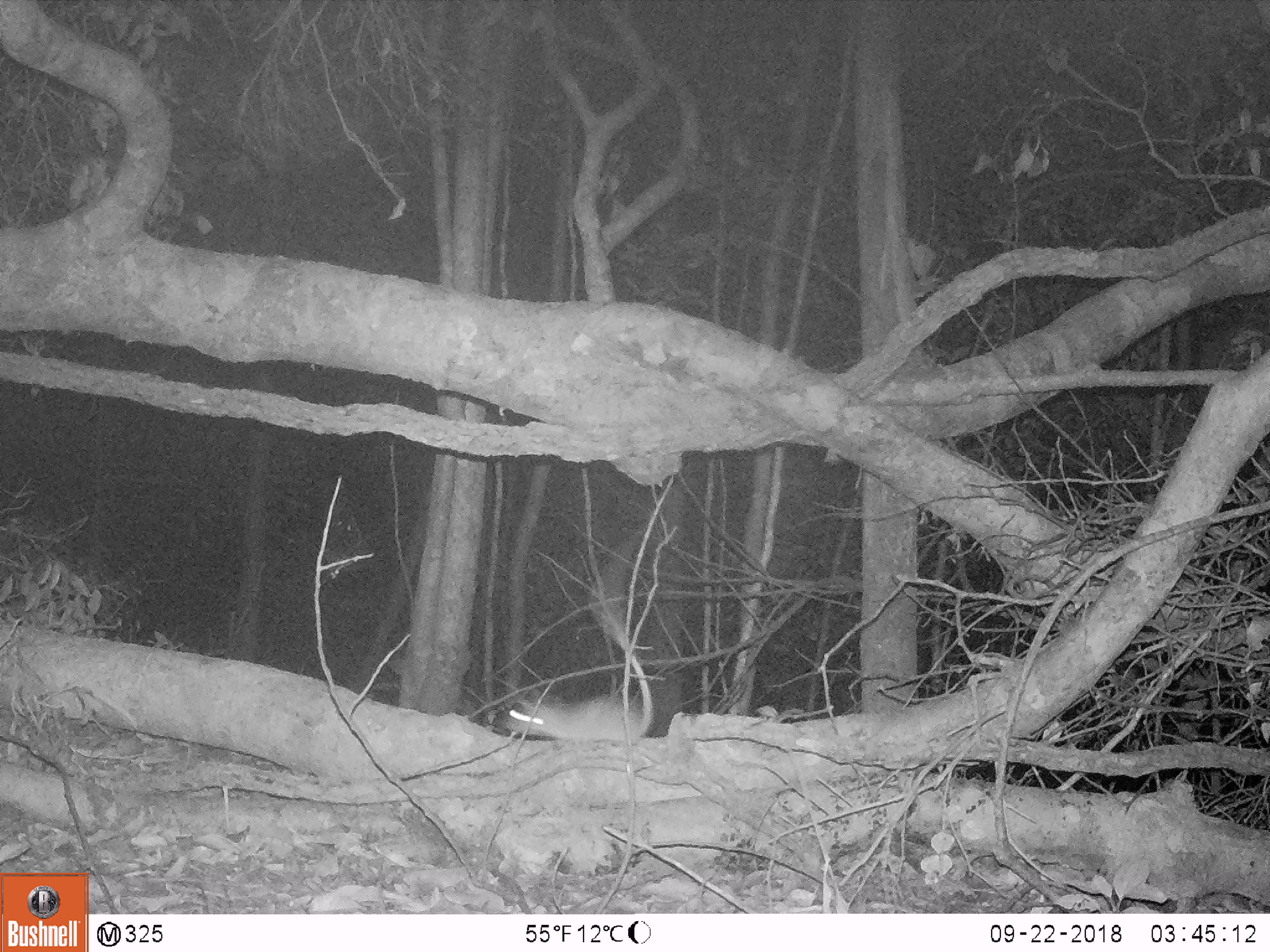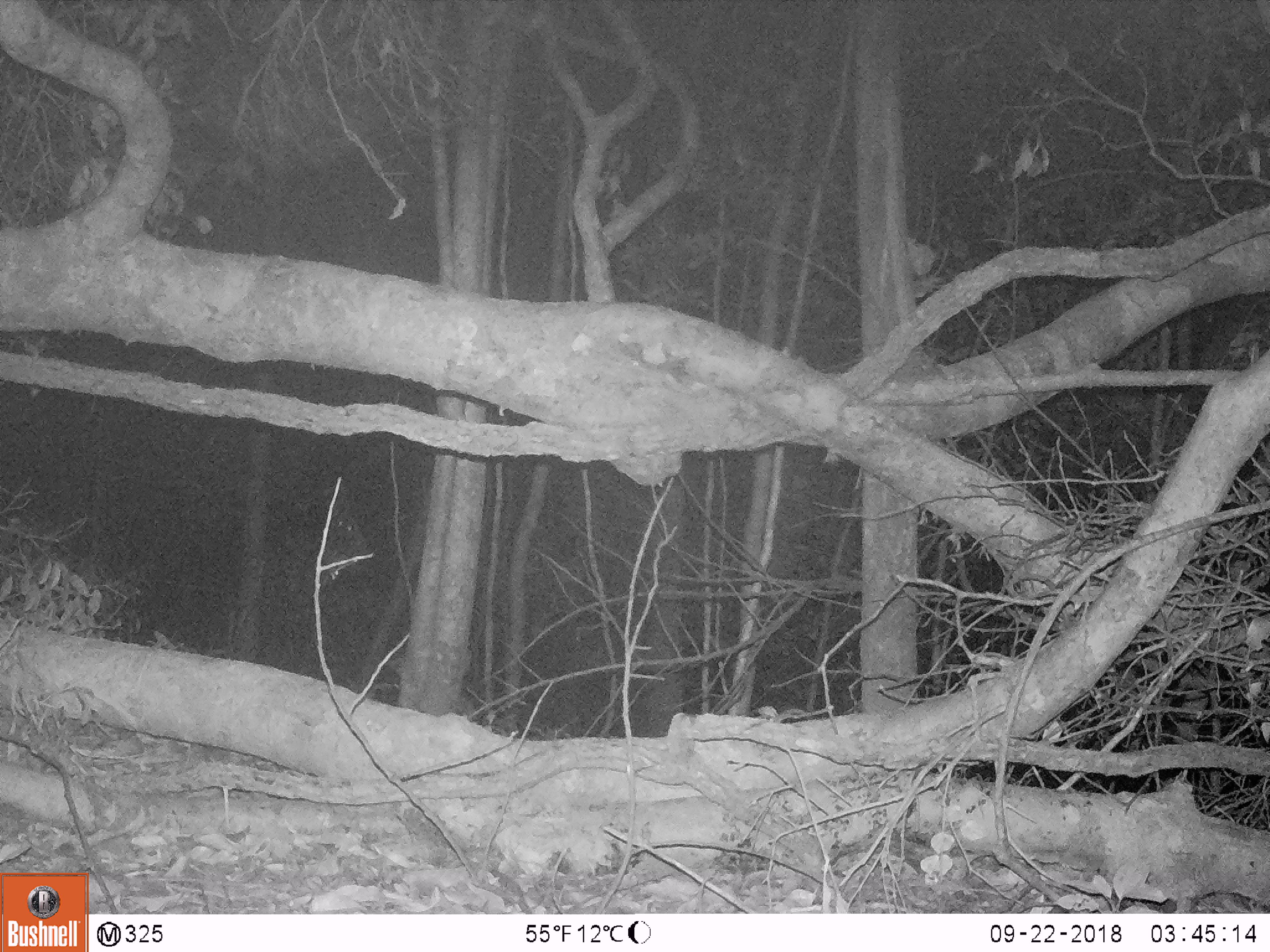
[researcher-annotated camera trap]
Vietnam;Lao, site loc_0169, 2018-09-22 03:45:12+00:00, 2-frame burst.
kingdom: Animalia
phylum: Chordata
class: Mammalia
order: Rodentia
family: Muridae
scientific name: Muridae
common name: old-world mice and rats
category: unidentified murid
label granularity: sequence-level